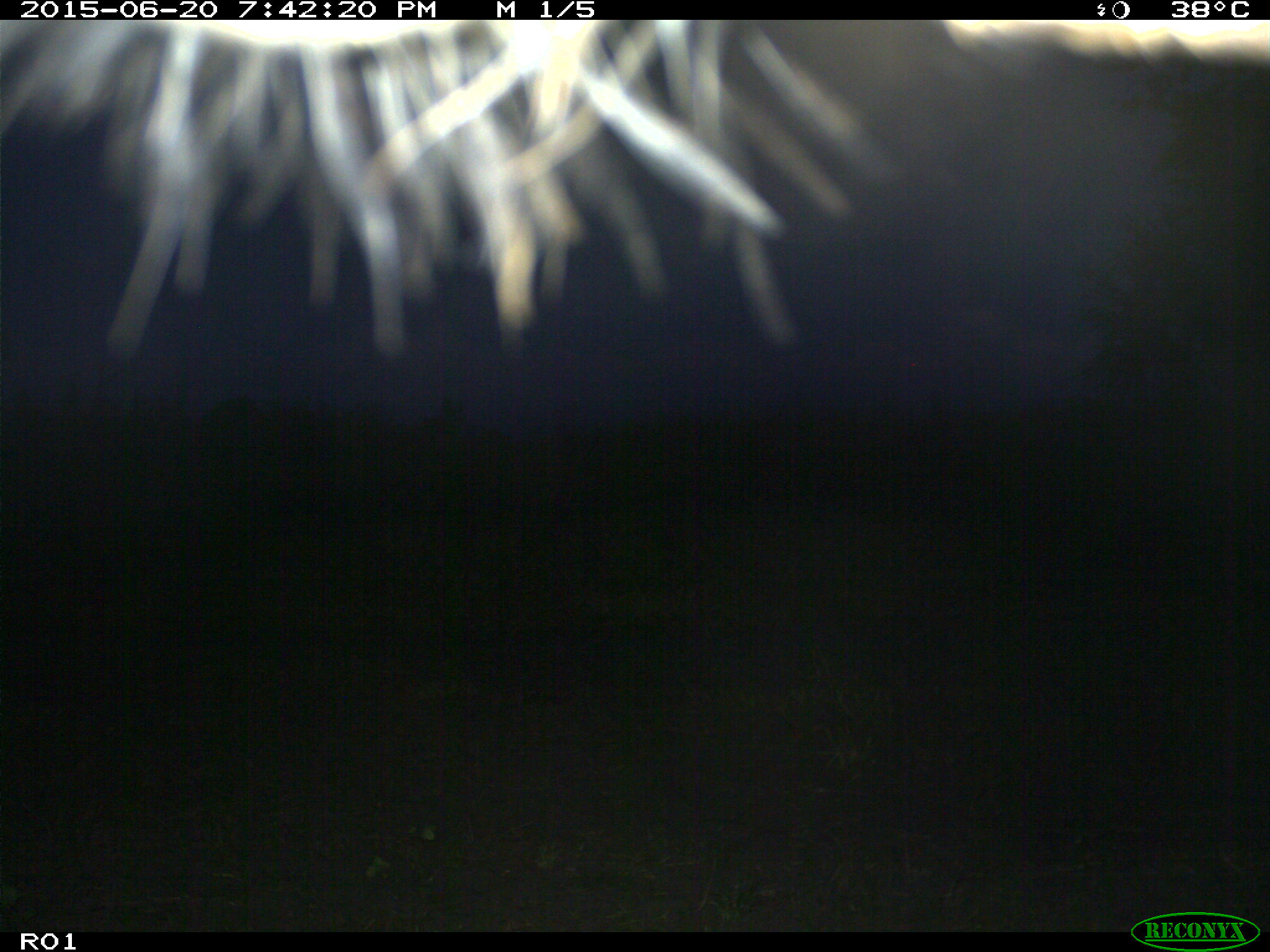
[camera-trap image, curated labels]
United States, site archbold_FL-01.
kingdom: Animalia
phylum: Chordata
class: Mammalia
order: Artiodactyla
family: Bovidae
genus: Bos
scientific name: Bos taurus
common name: domestic cow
Bos taurus (domestic cow).